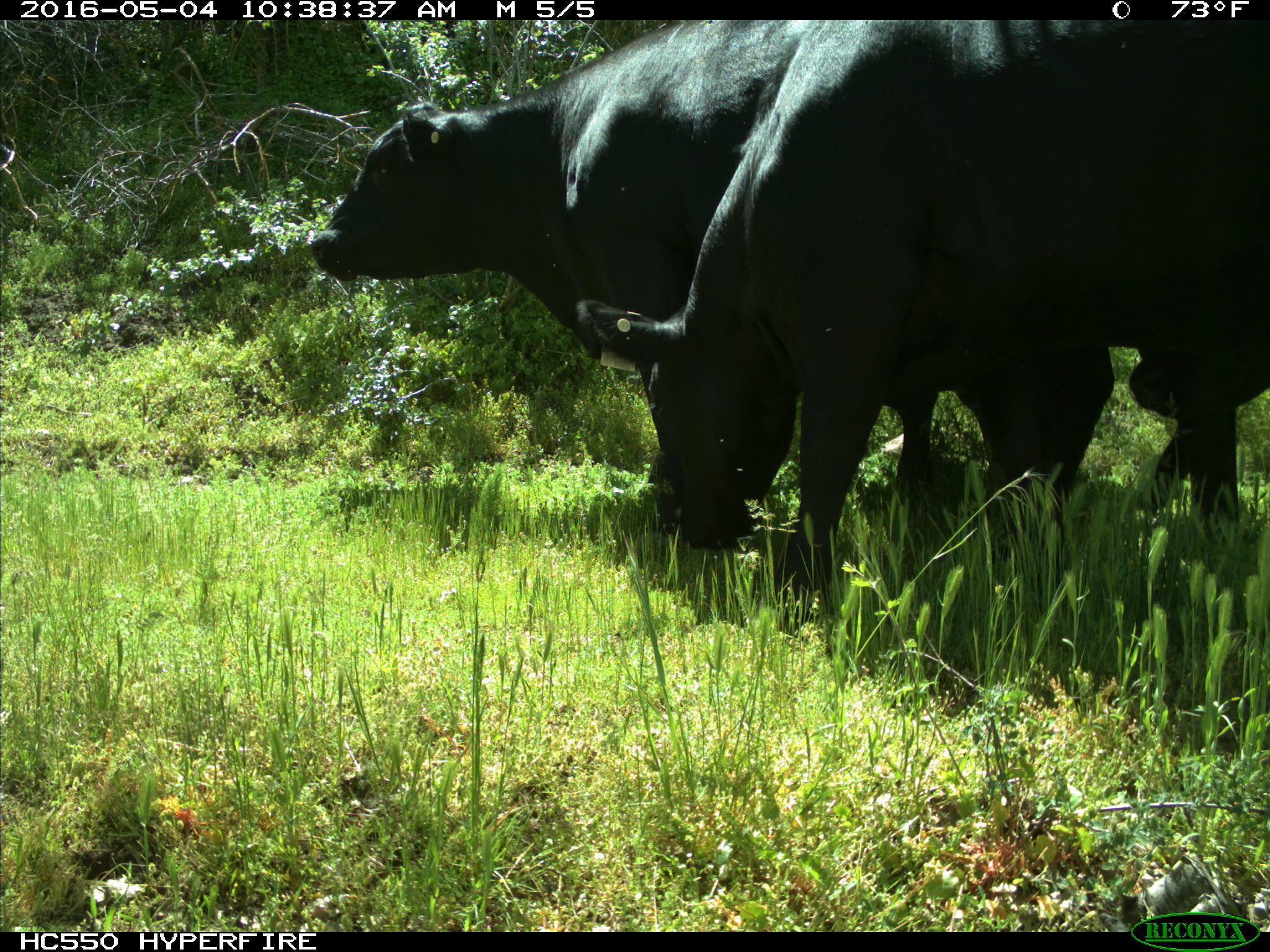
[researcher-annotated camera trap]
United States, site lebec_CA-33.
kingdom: Animalia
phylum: Chordata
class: Mammalia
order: Artiodactyla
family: Bovidae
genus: Bos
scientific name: Bos taurus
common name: domestic cow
Bos taurus (domestic cow).